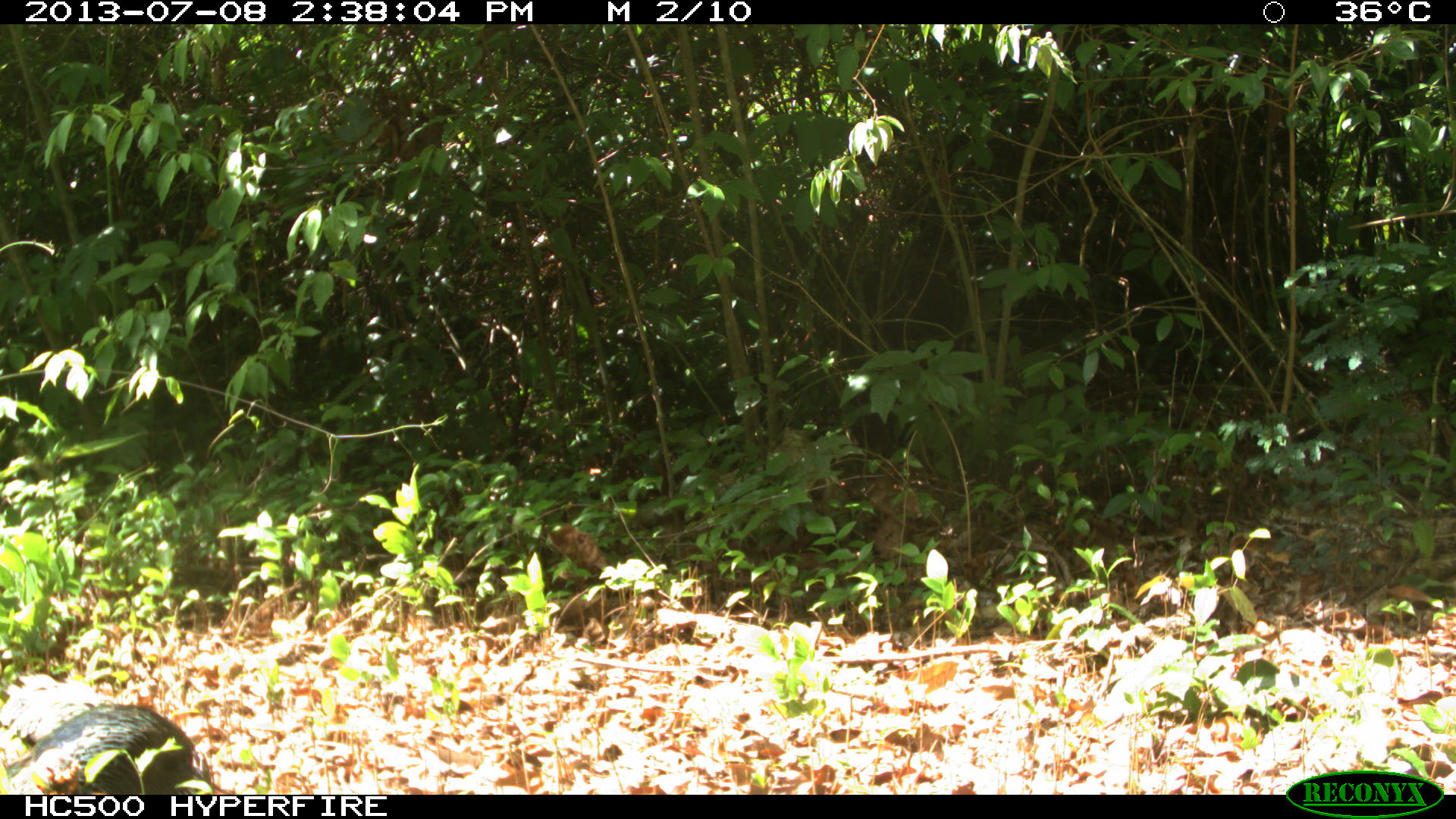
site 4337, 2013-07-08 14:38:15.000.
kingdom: Animalia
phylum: Chordata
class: Aves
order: Galliformes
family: Phasianidae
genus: Meleagris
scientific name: Meleagris ocellata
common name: ocellated turkey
Meleagris ocellata (ocellated turkey), count 1.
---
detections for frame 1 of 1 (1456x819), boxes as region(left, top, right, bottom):
meleagris ocellata: region(0, 695, 230, 790)